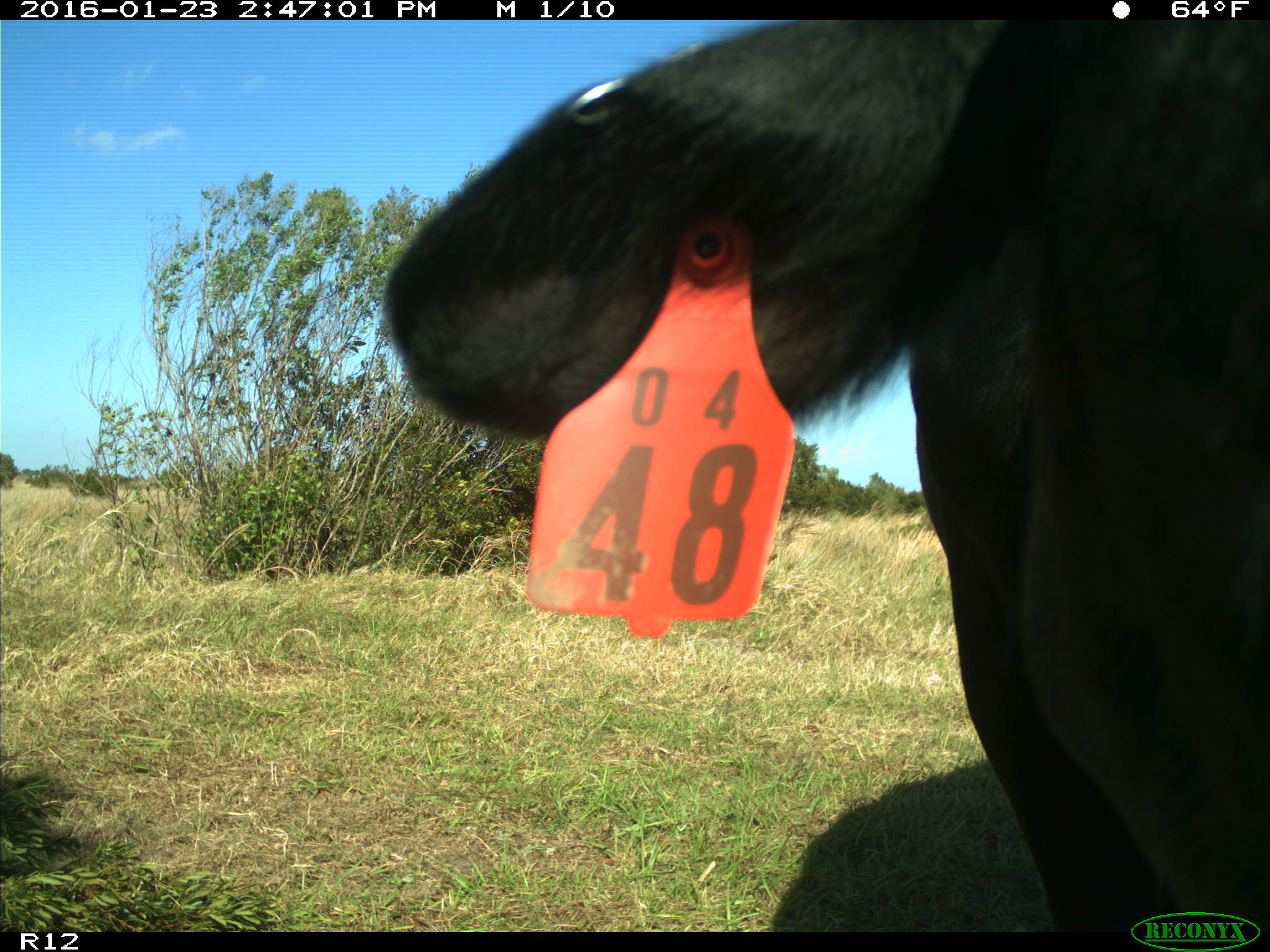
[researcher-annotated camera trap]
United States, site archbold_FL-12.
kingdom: Animalia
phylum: Chordata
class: Mammalia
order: Artiodactyla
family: Bovidae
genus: Bos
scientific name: Bos taurus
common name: domestic cow